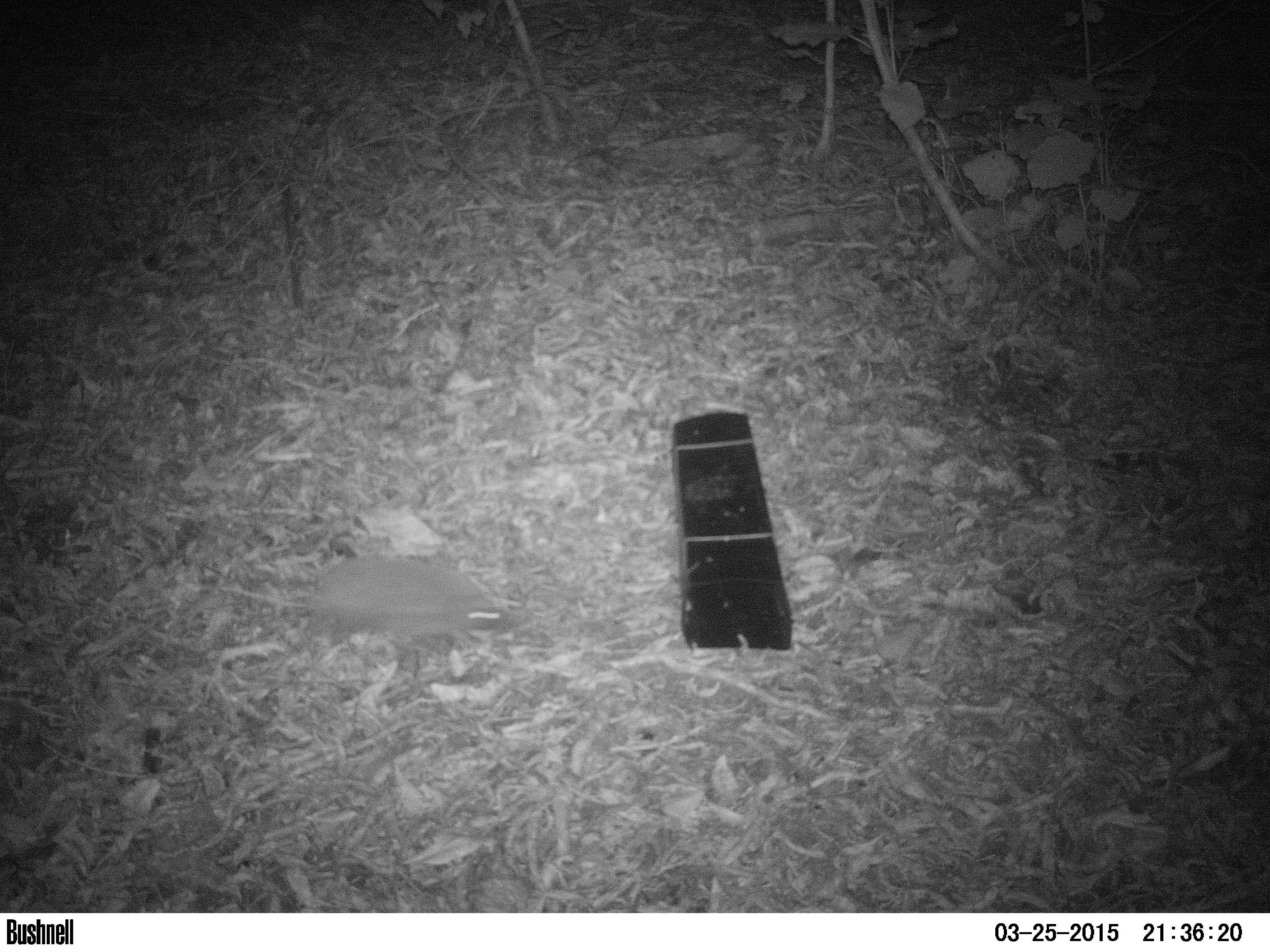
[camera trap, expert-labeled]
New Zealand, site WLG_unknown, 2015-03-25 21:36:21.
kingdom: Animalia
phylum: Chordata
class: Mammalia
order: Eulipotyphla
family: Erinaceidae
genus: Erinaceus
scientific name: Erinaceus europaeus europaeus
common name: european hedgehog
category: hedgehog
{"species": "hedgehog (european hedgehog) (Erinaceus europaeus europaeus)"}